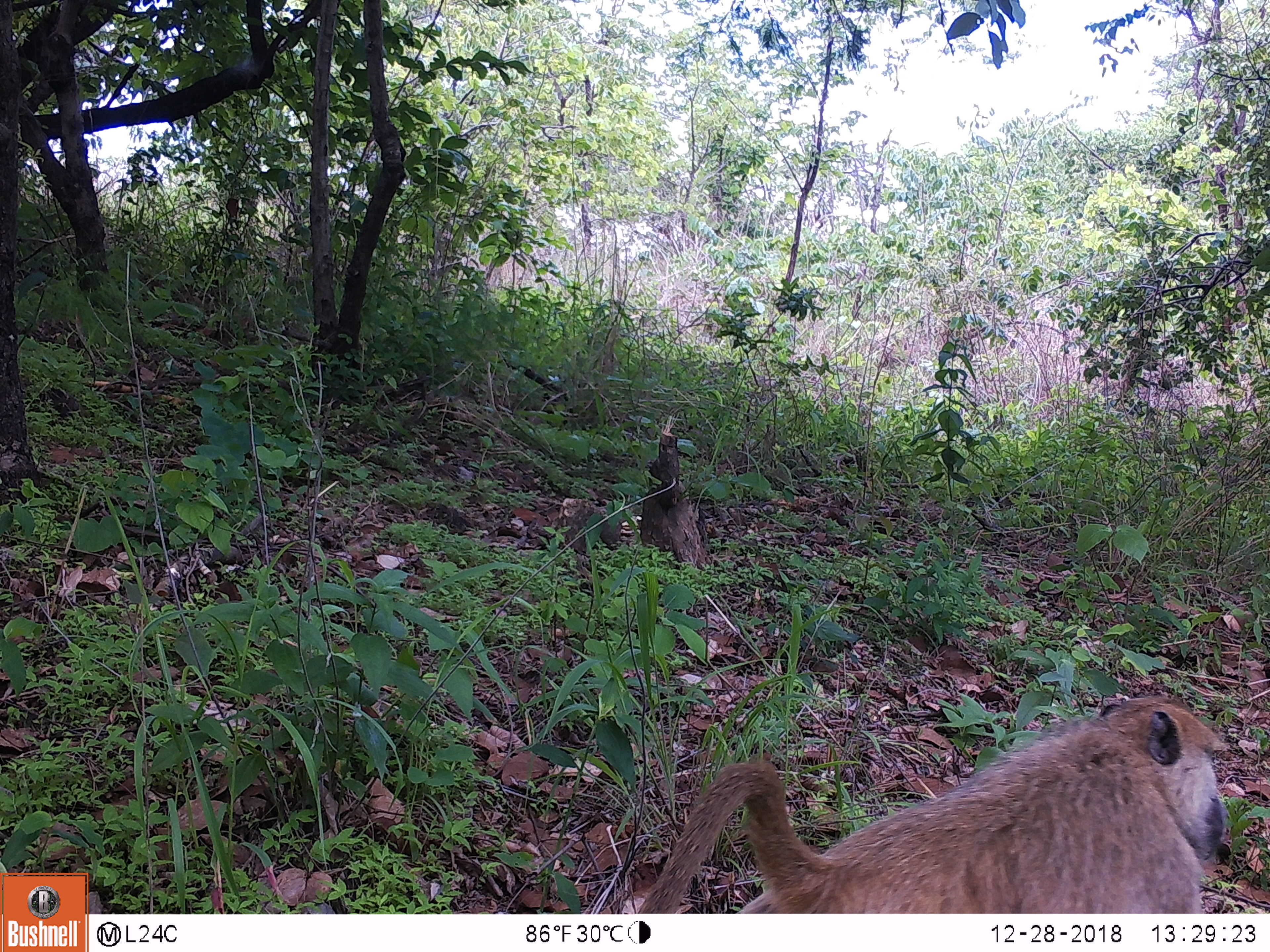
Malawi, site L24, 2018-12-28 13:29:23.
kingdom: Animalia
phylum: Chordata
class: Mammalia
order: Primates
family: Cercopithecidae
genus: Papio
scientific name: Papio cynocephalus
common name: yellow baboon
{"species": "yellow baboon (Papio cynocephalus)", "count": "1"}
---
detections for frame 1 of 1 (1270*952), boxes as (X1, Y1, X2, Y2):
yellow baboon: (612, 686, 1238, 910)